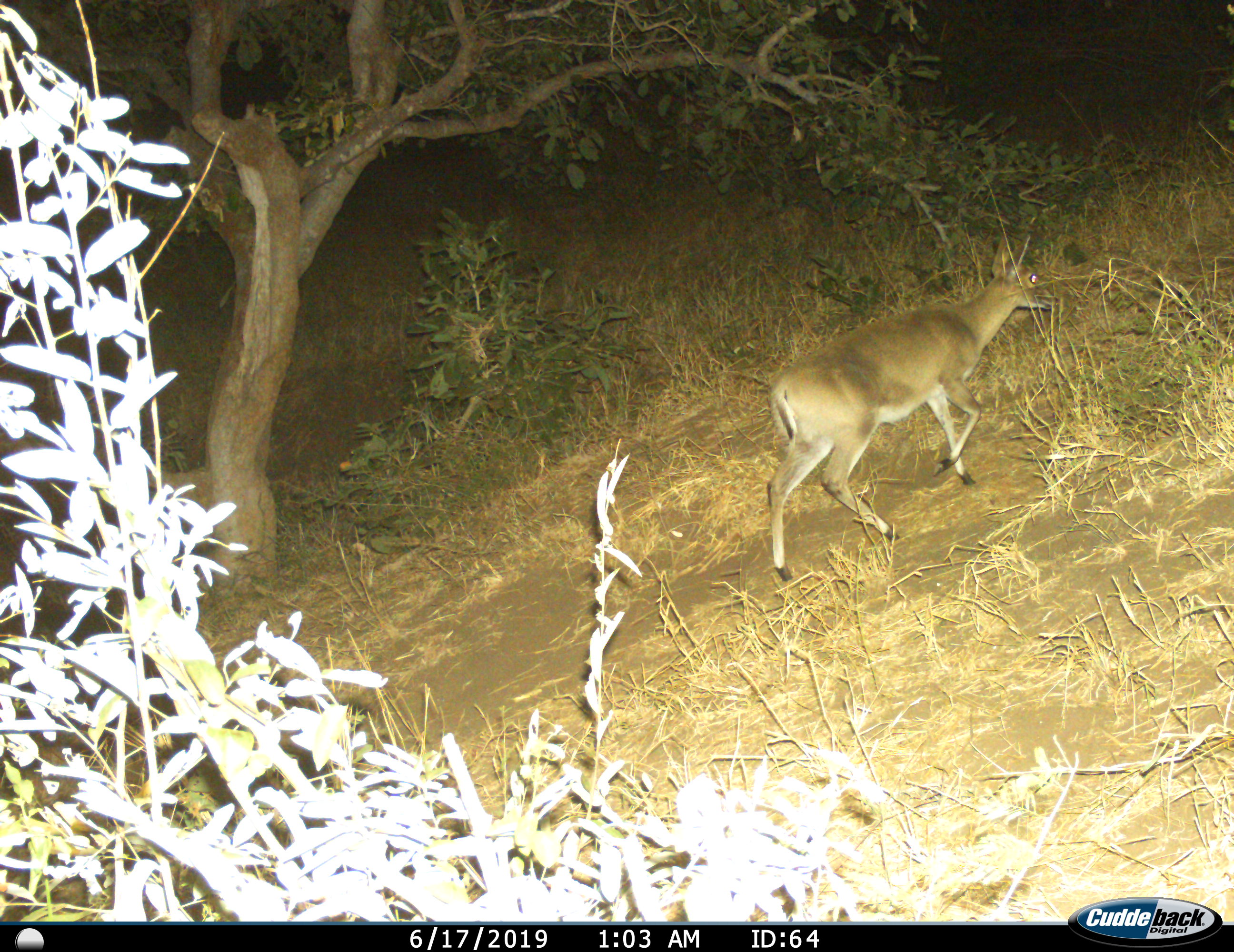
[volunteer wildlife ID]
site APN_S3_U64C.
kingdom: Animalia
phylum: Chordata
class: Mammalia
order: Artiodactyla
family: Bovidae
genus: Aepyceros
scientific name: Aepyceros melampus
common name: impala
Impala (Aepyceros melampus), count 1. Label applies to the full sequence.